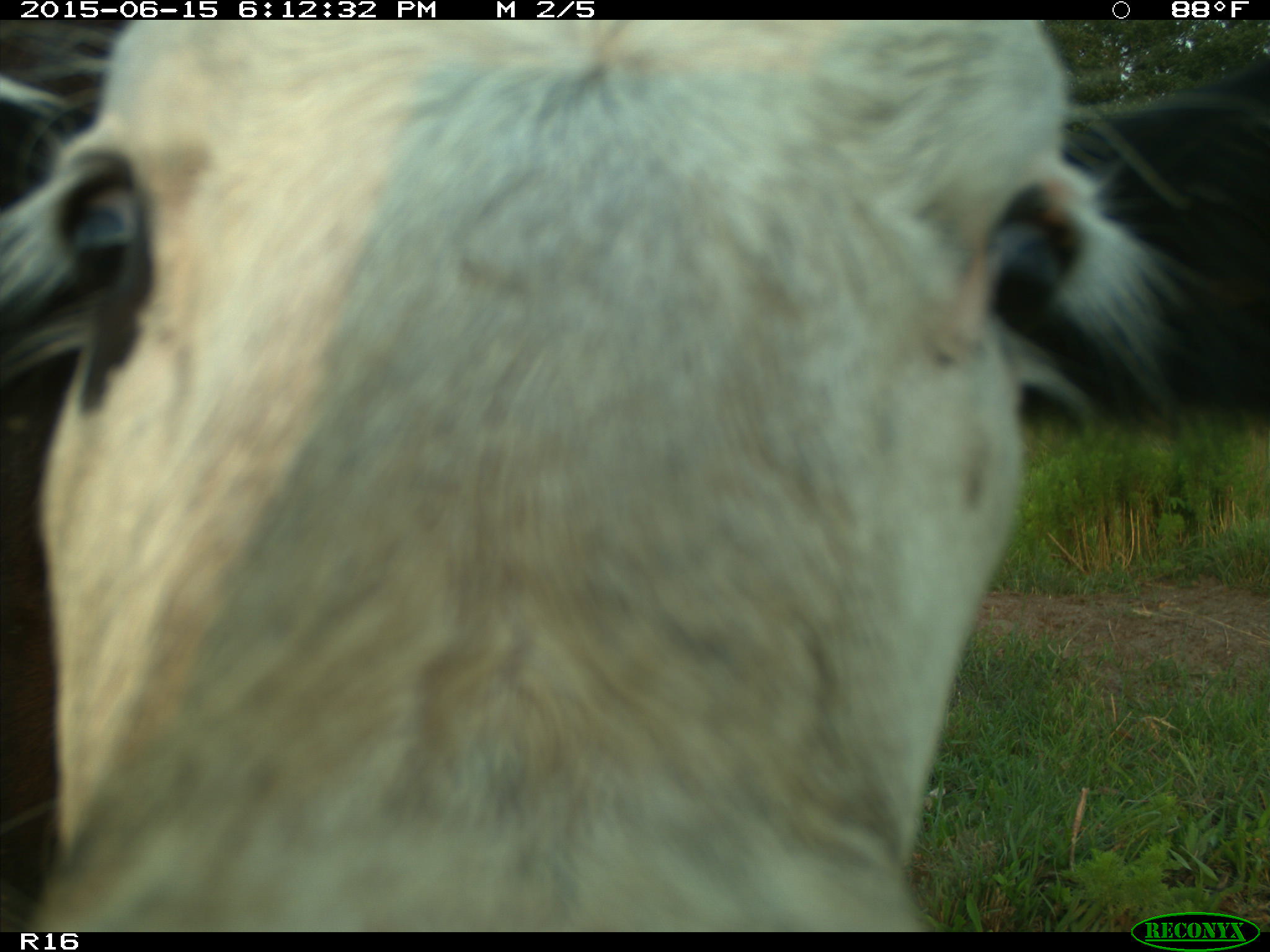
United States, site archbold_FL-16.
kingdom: Animalia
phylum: Chordata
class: Mammalia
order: Artiodactyla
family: Bovidae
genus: Bos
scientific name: Bos taurus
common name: domestic cow